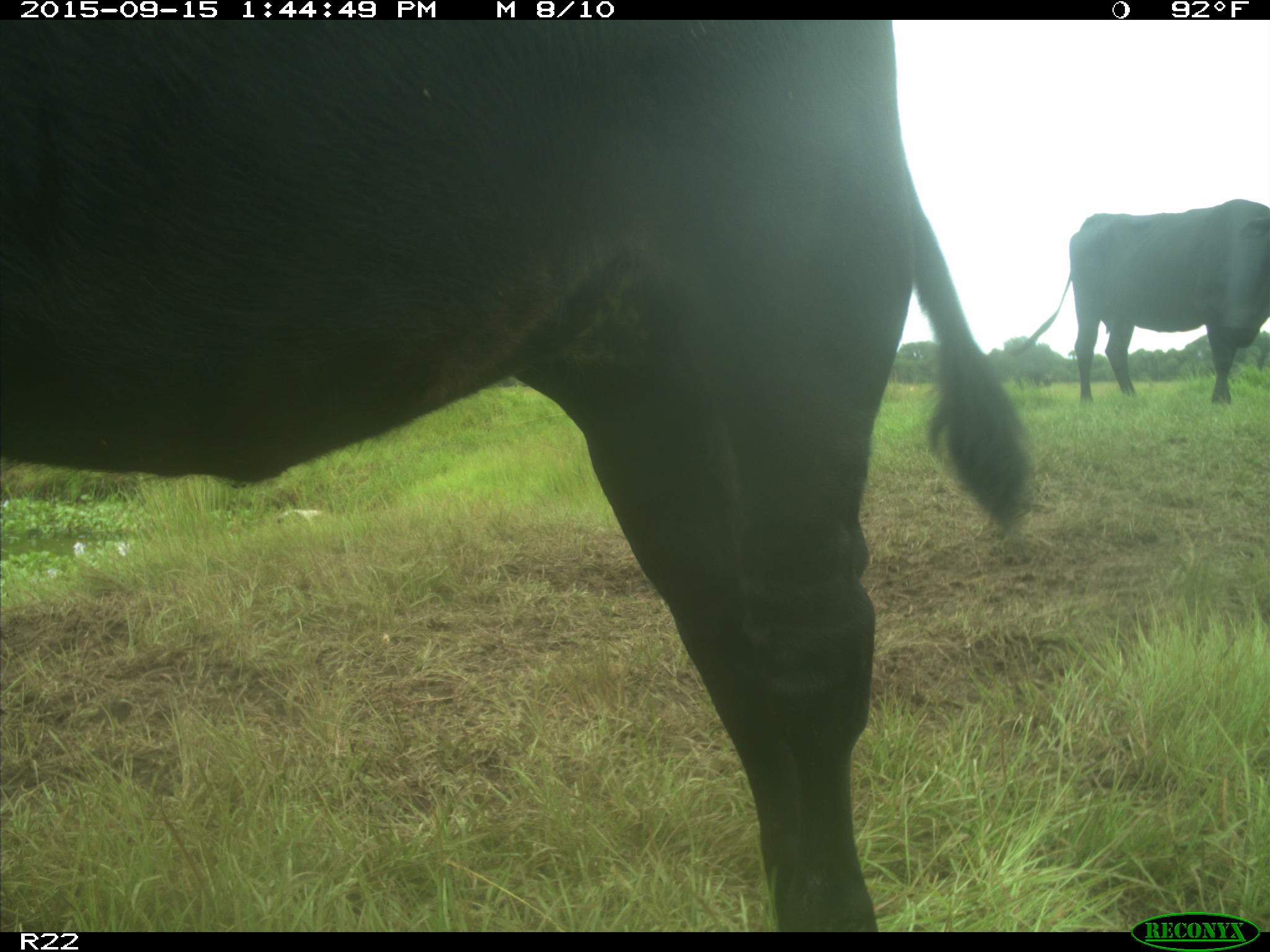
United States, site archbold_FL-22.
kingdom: Animalia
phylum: Chordata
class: Mammalia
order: Artiodactyla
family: Bovidae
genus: Bos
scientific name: Bos taurus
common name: domestic cow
Bos taurus (domestic cow).